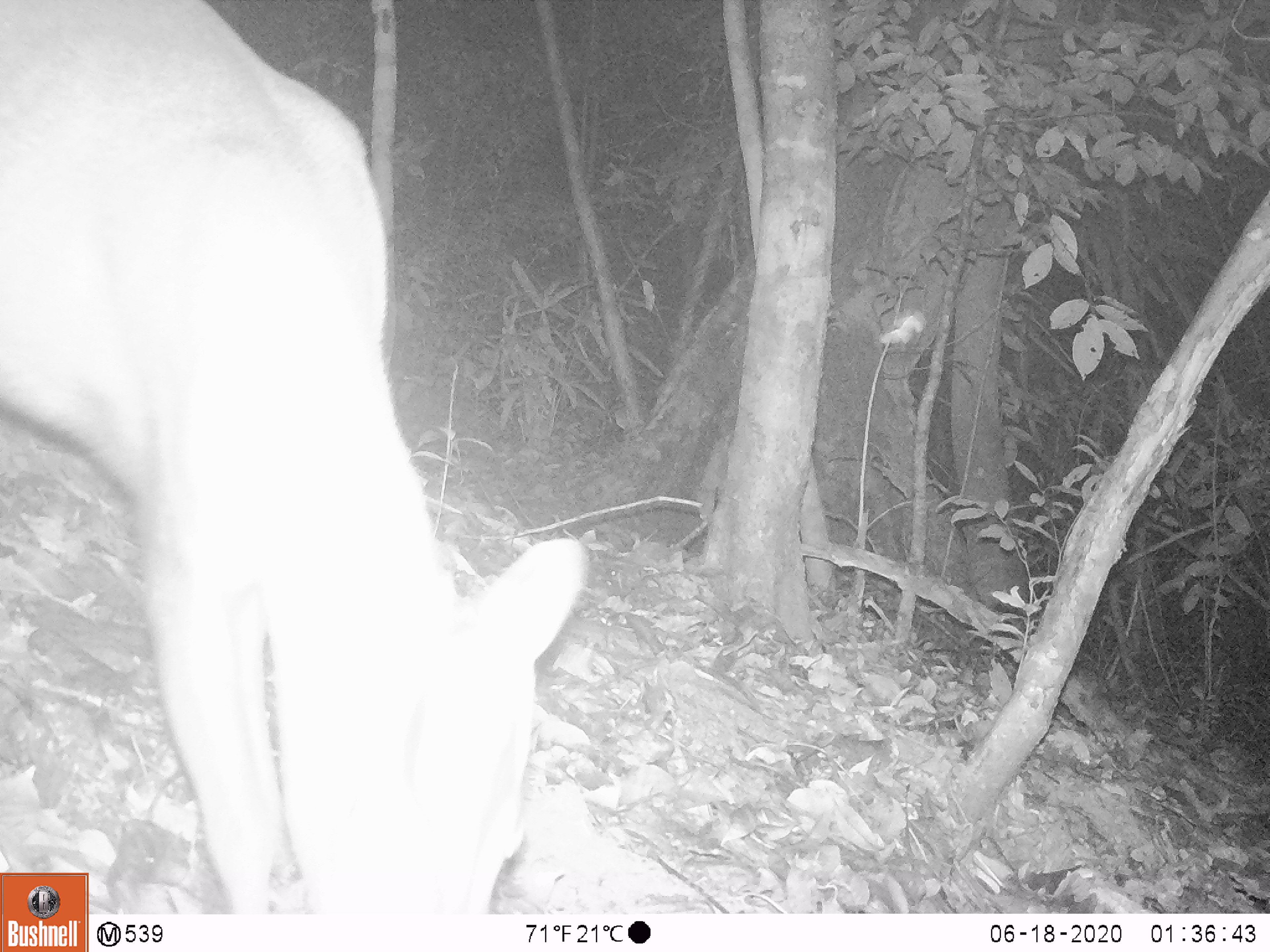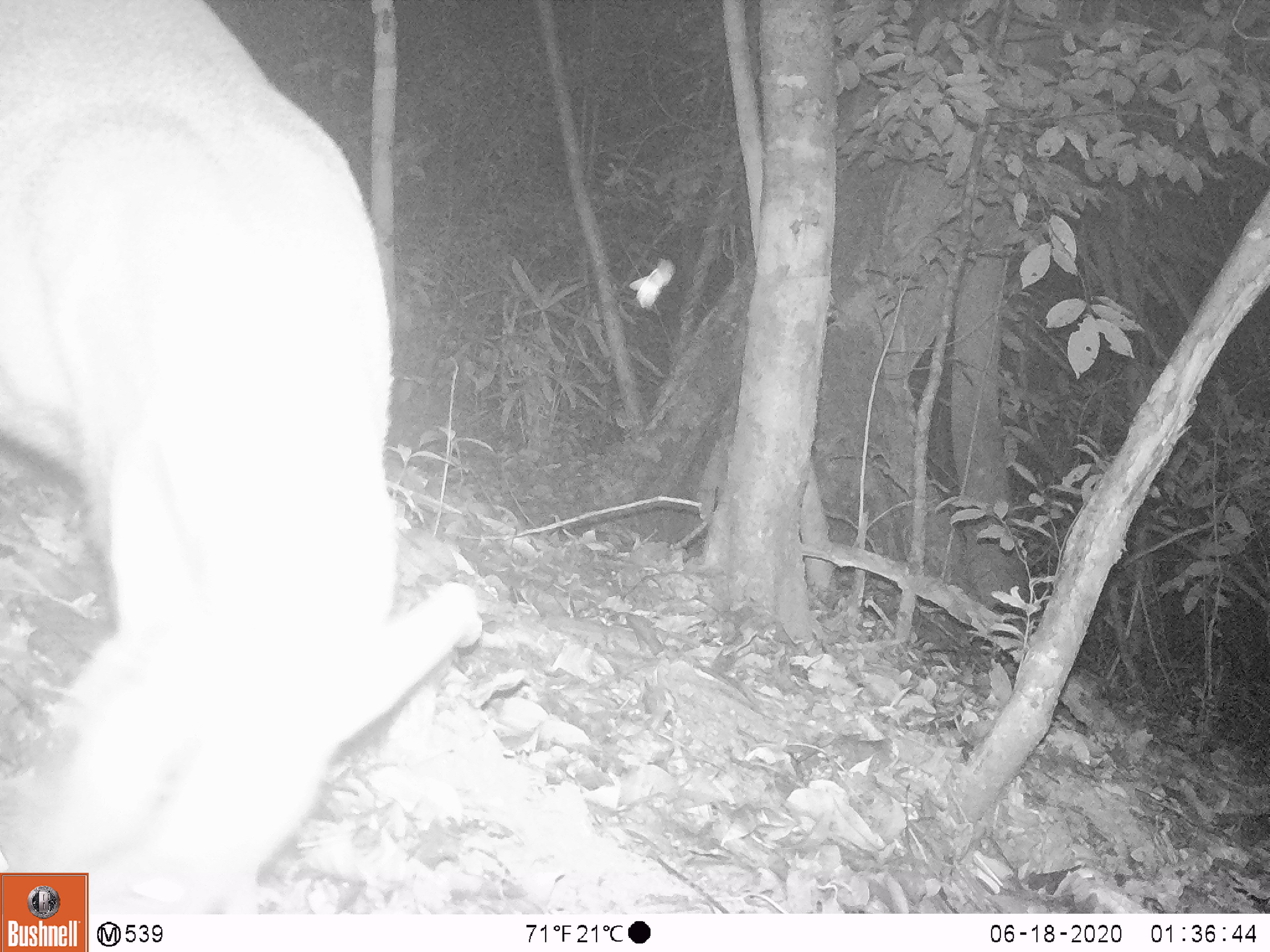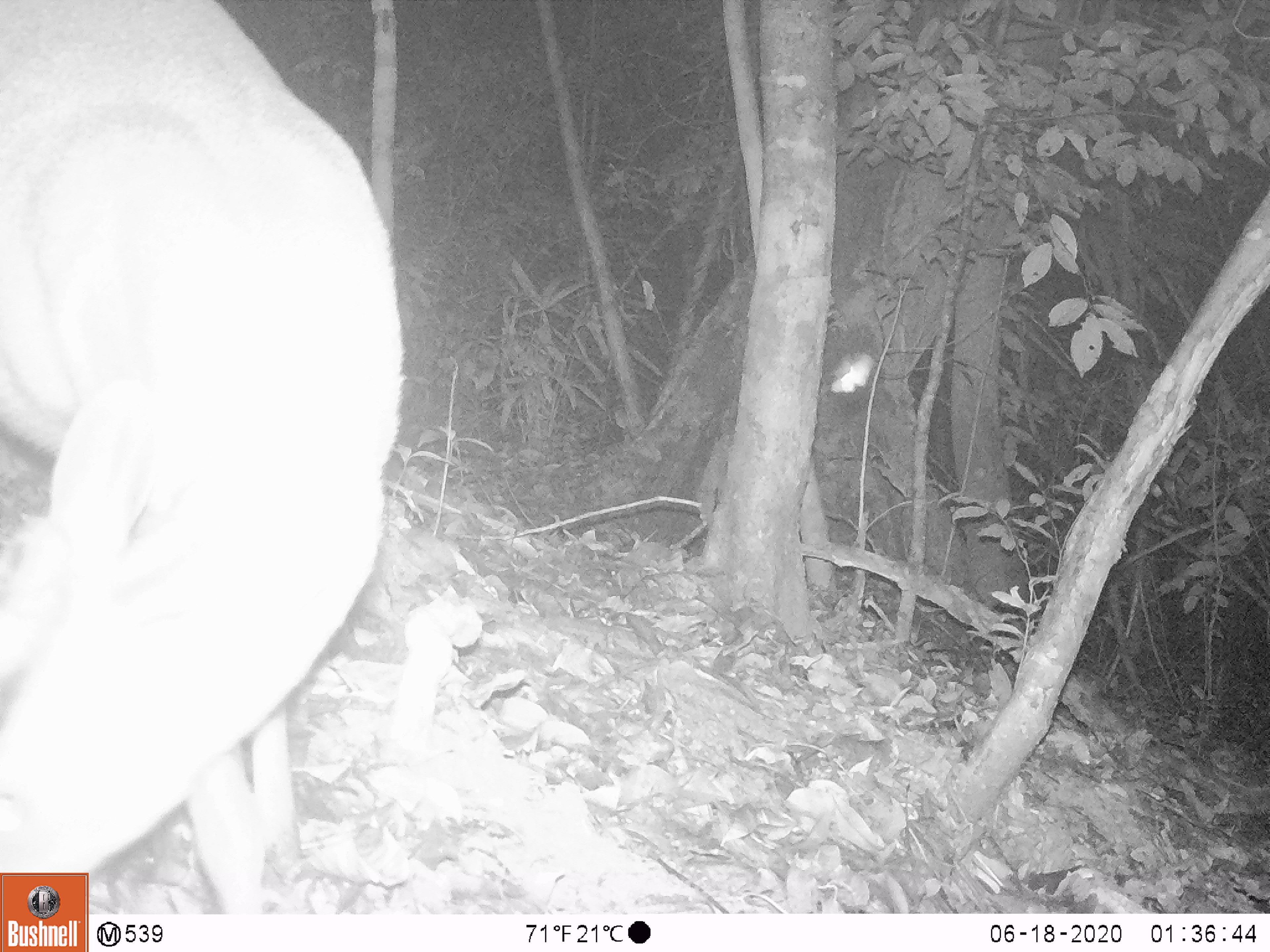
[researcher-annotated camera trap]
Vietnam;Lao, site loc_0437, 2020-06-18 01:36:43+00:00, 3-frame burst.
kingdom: Animalia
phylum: Chordata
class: Mammalia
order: Artiodactyla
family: Cervidae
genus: Muntiacus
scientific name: Muntiacus rooseveltorum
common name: roosevelt's muntjac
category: roosevelts muntjac group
Roosevelts muntjac group (roosevelt's muntjac) (Muntiacus rooseveltorum). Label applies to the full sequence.